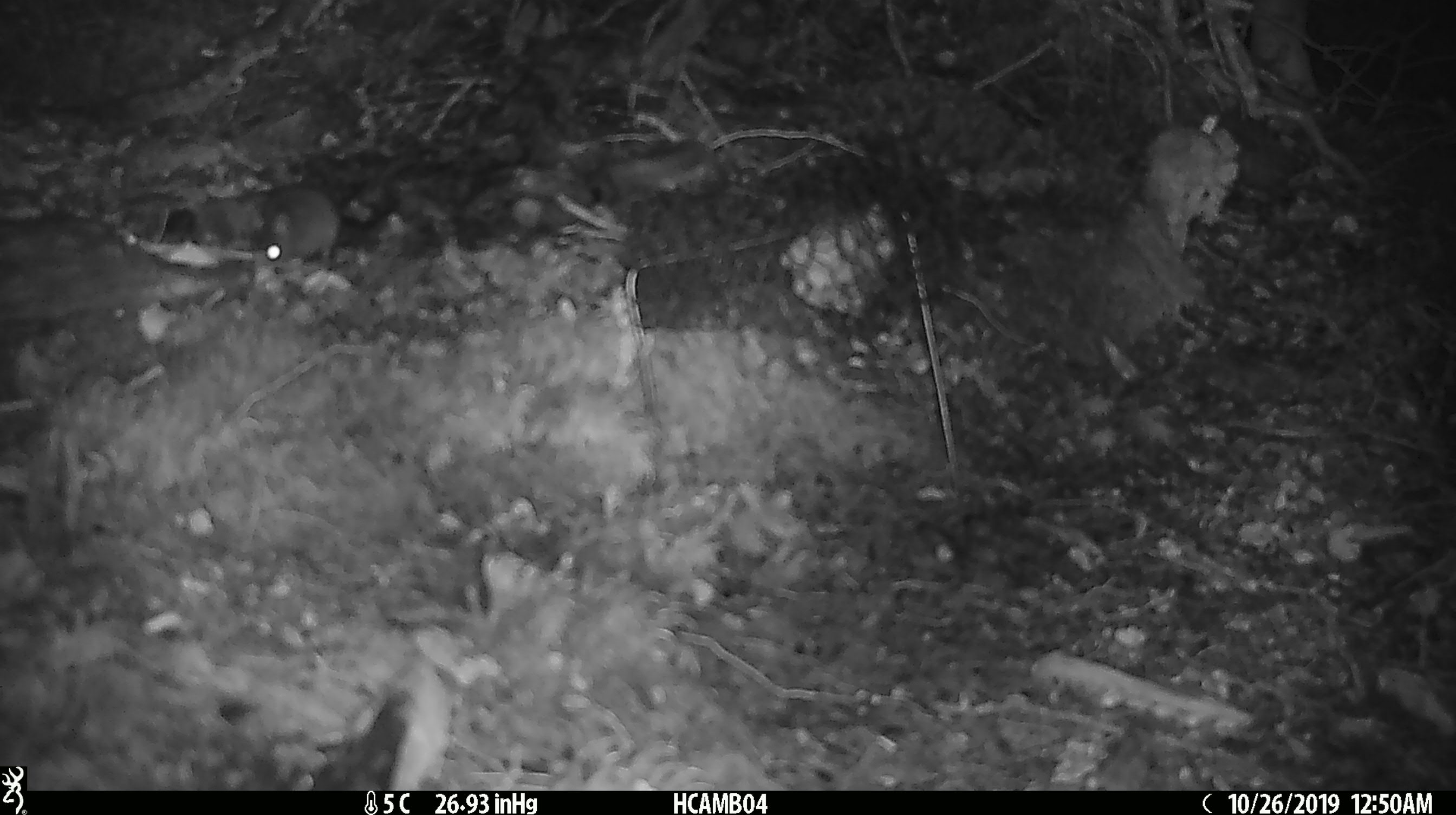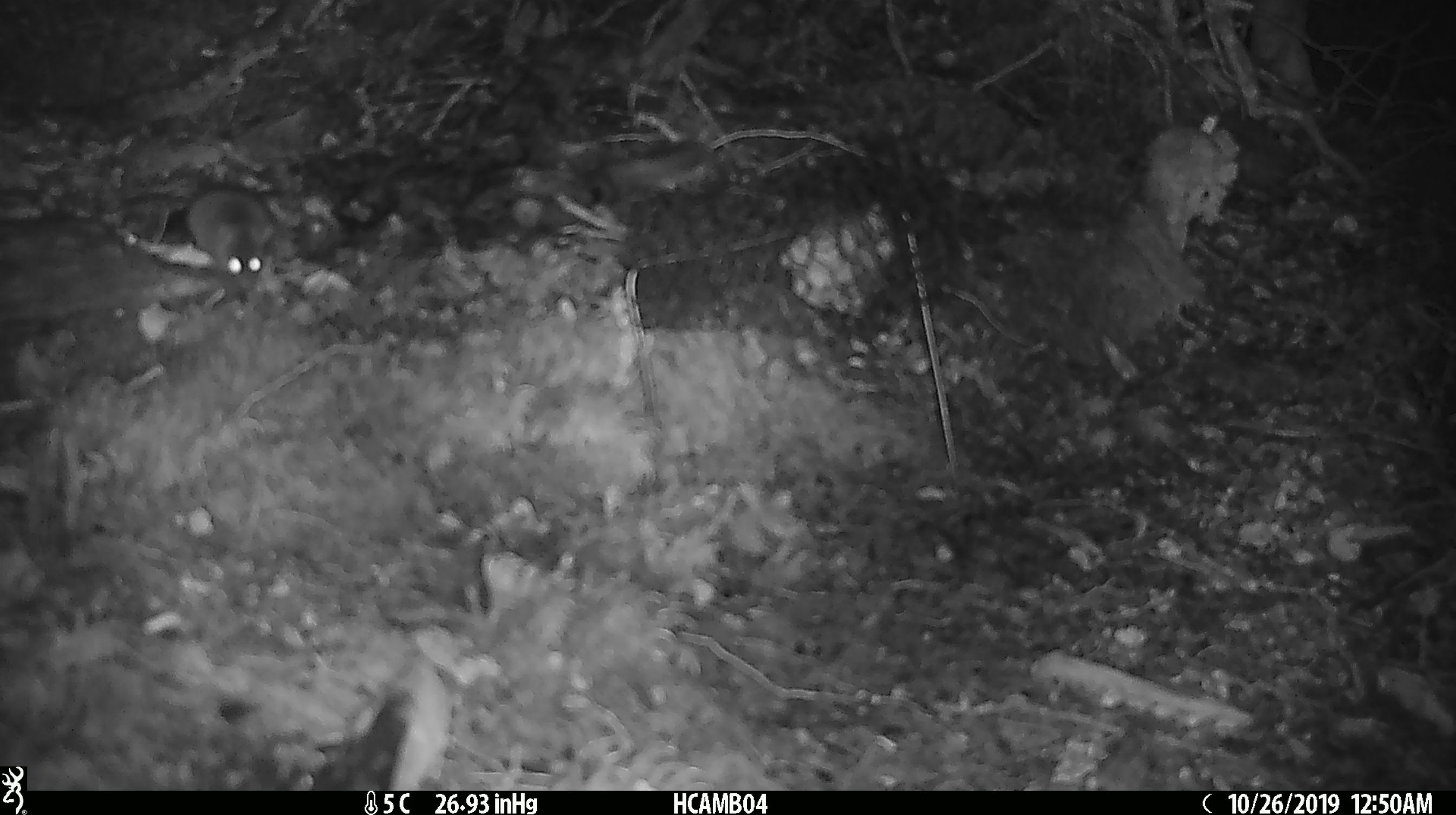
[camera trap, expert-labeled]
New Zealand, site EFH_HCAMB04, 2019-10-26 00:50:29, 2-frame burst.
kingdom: Animalia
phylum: Chordata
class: Mammalia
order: Rodentia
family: Muridae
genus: Mus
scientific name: Mus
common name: mouse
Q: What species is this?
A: Mouse (Mus).